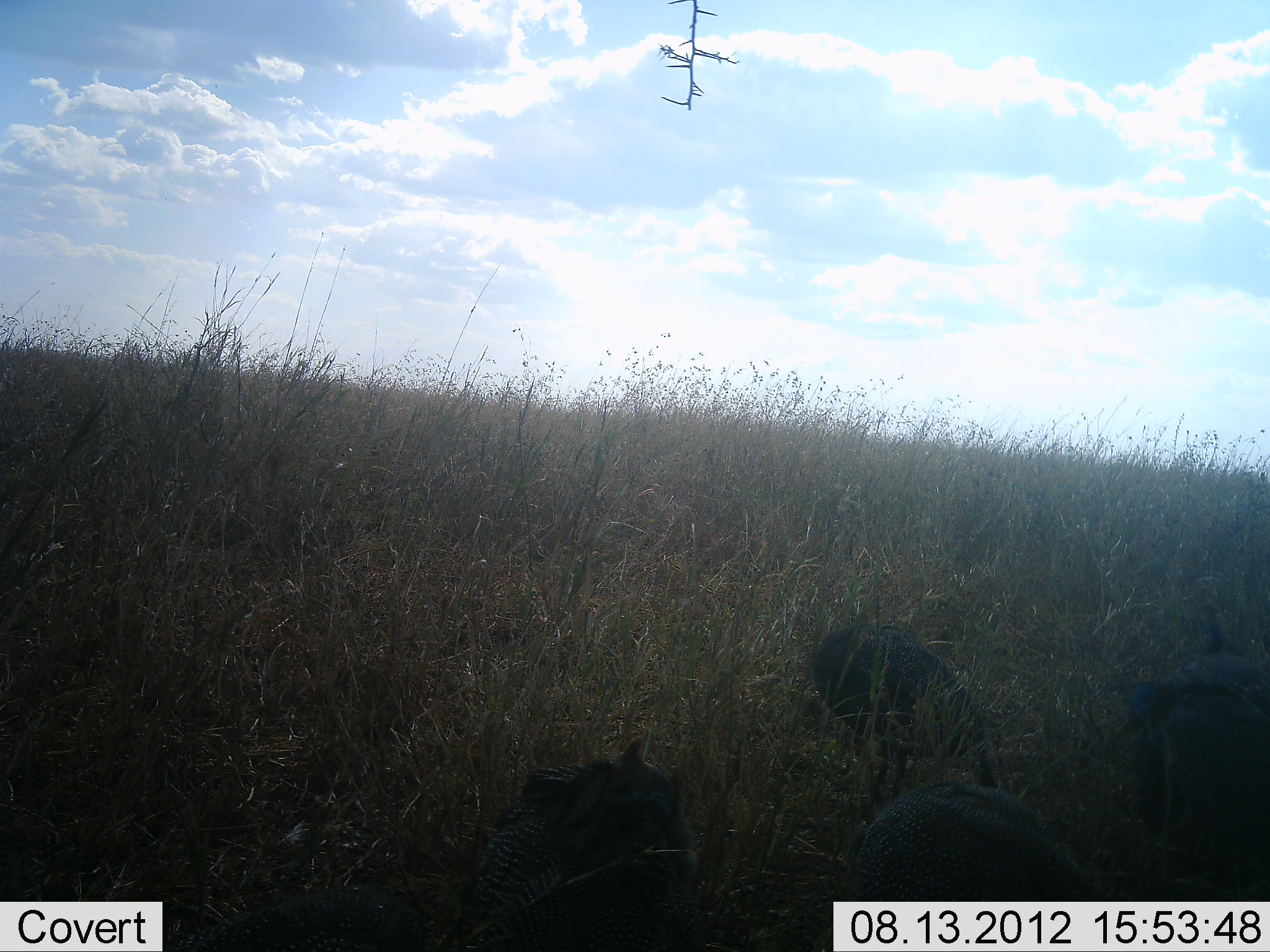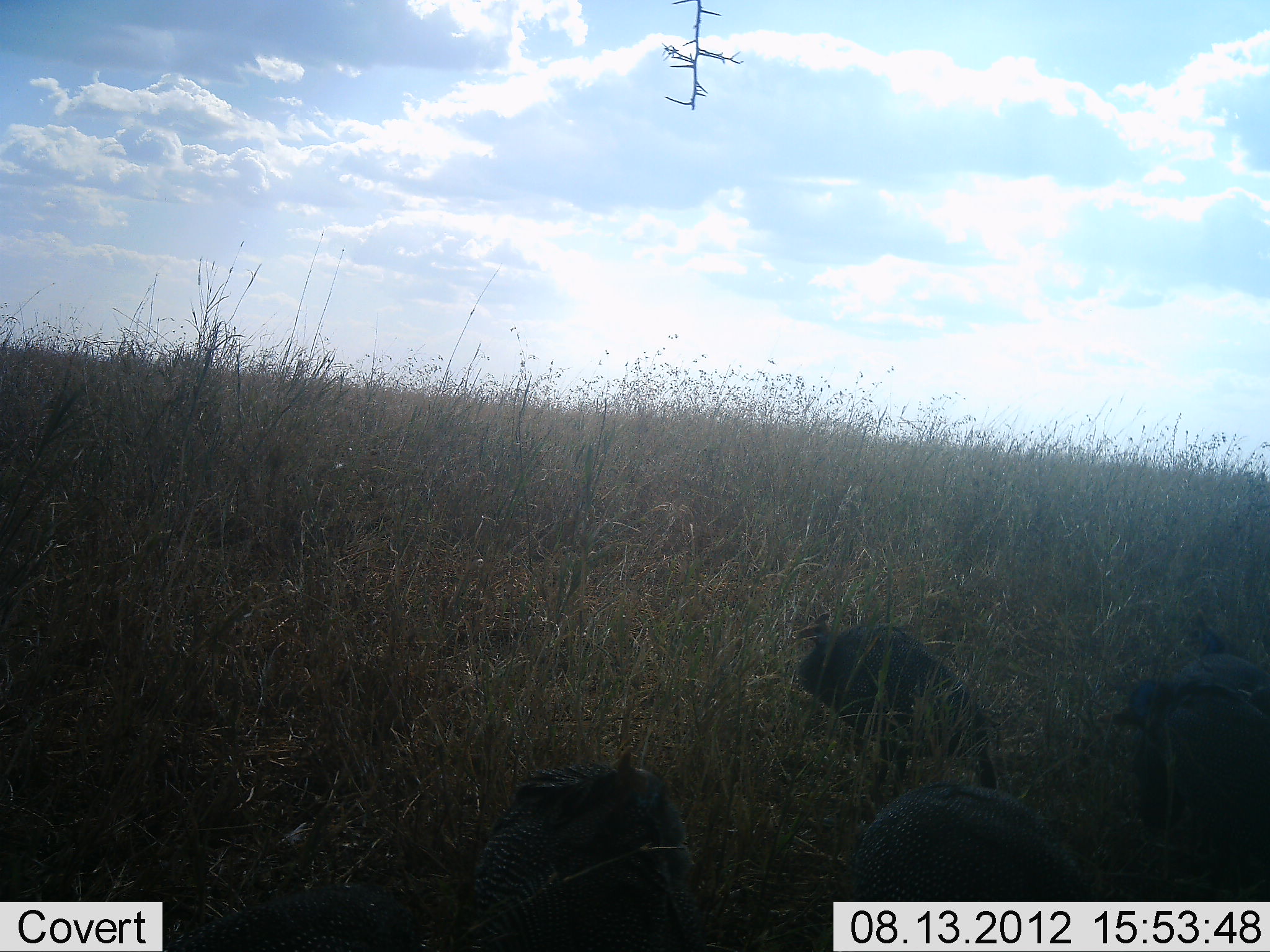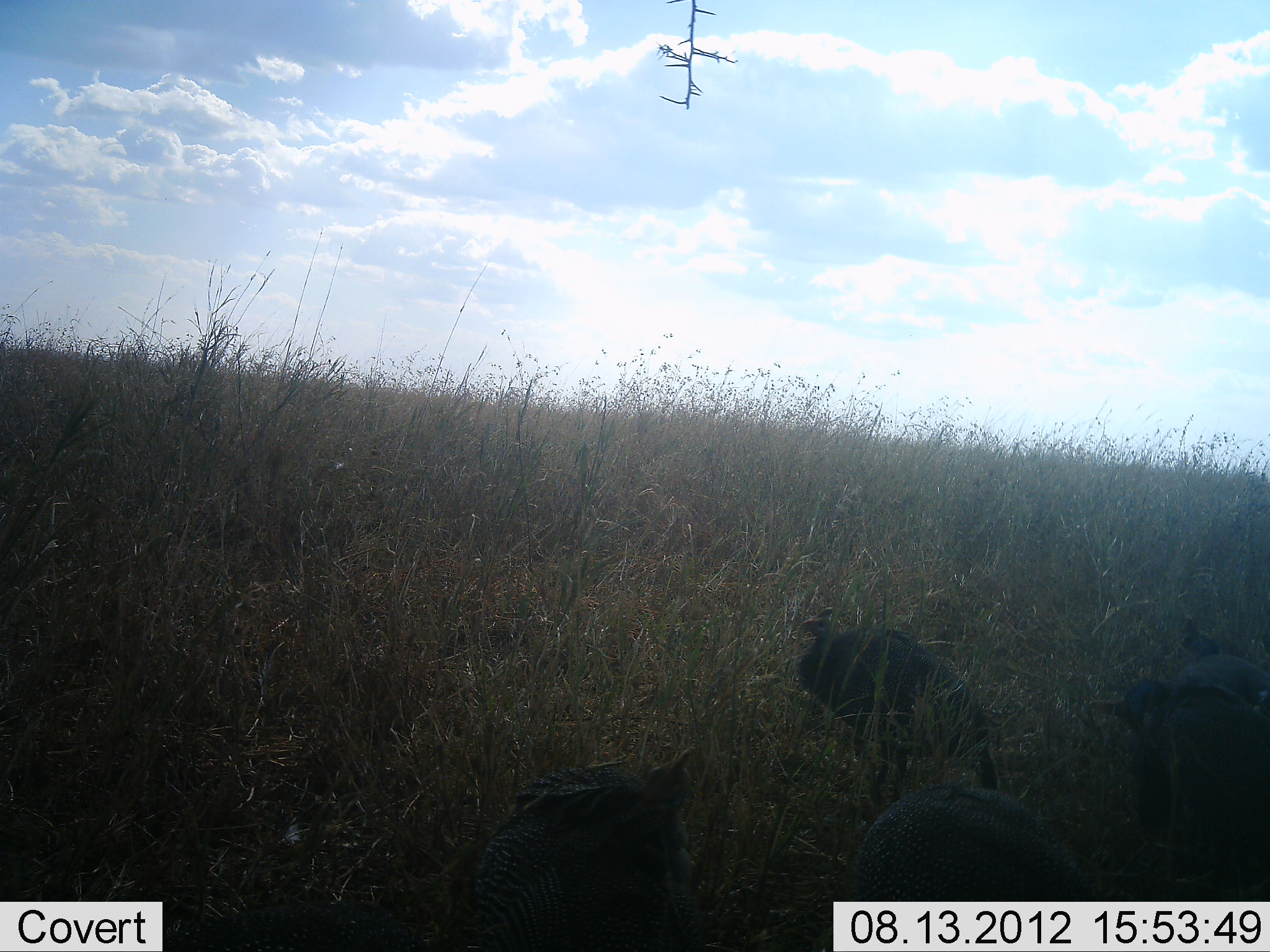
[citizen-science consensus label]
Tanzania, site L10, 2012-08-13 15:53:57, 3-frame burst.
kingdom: Animalia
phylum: Chordata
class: Aves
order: Galliformes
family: Numididae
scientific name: Numididae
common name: guinea fowl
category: guineafowl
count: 4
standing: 90%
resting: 0%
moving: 10%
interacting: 0%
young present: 0%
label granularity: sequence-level